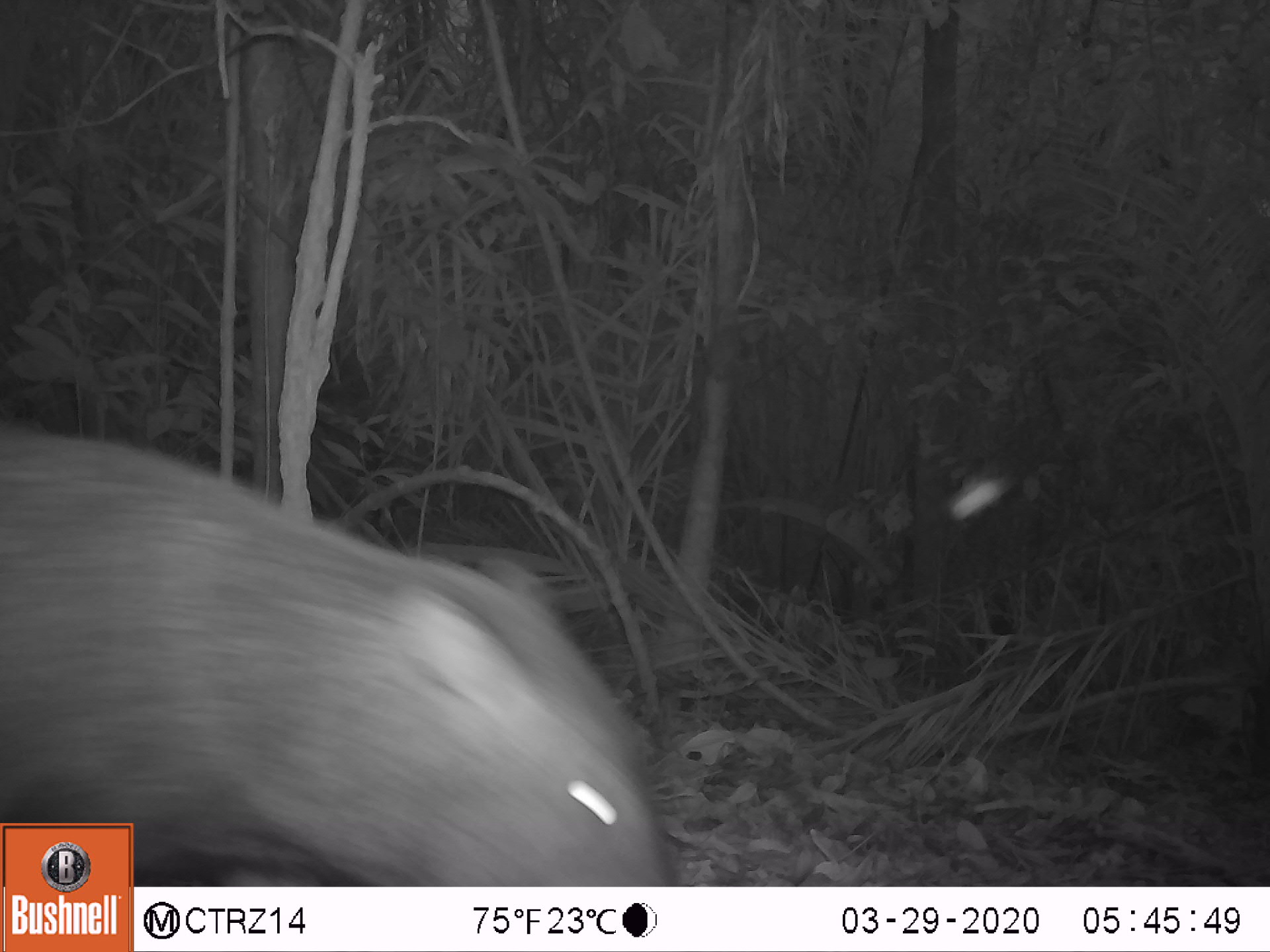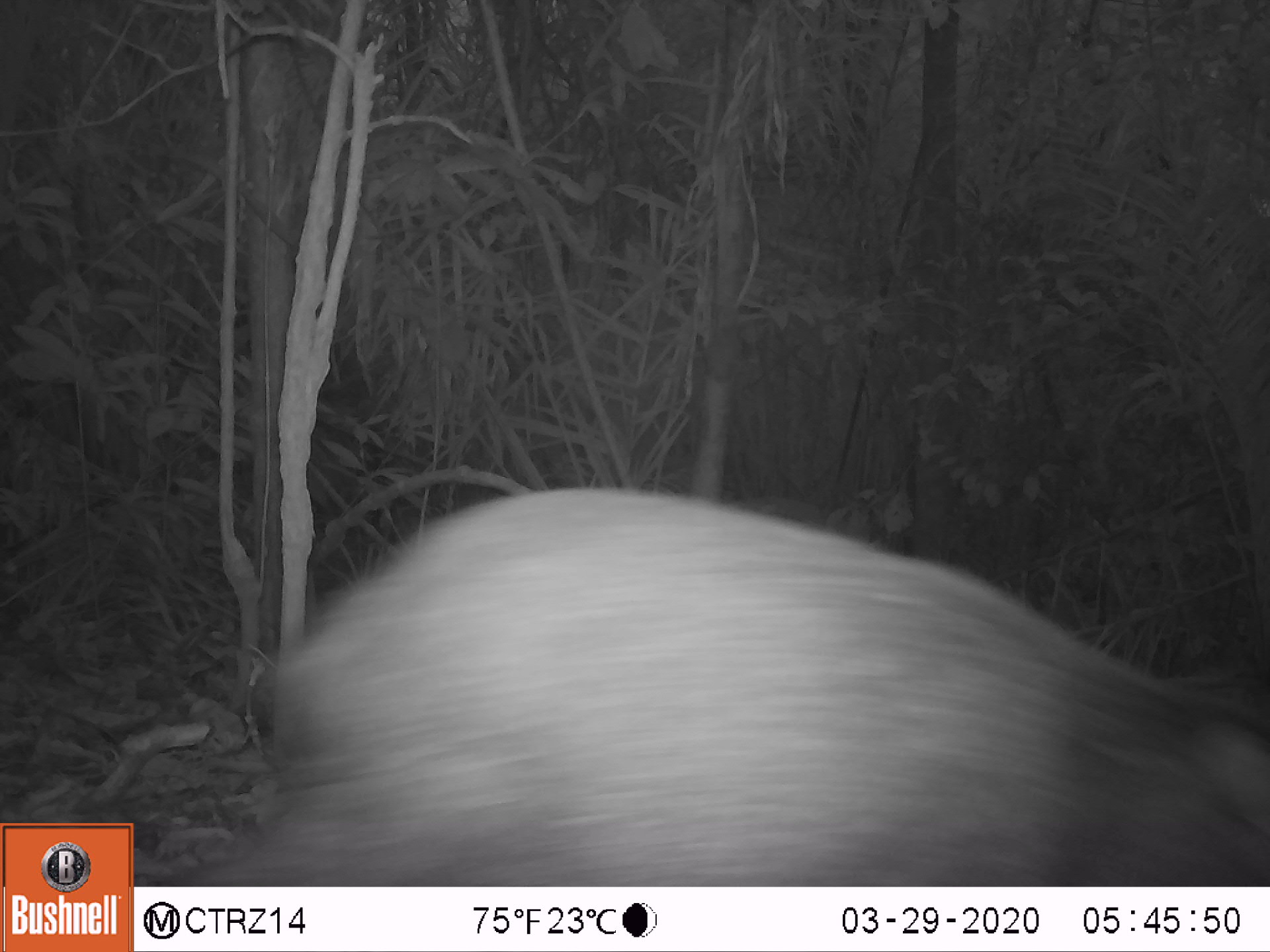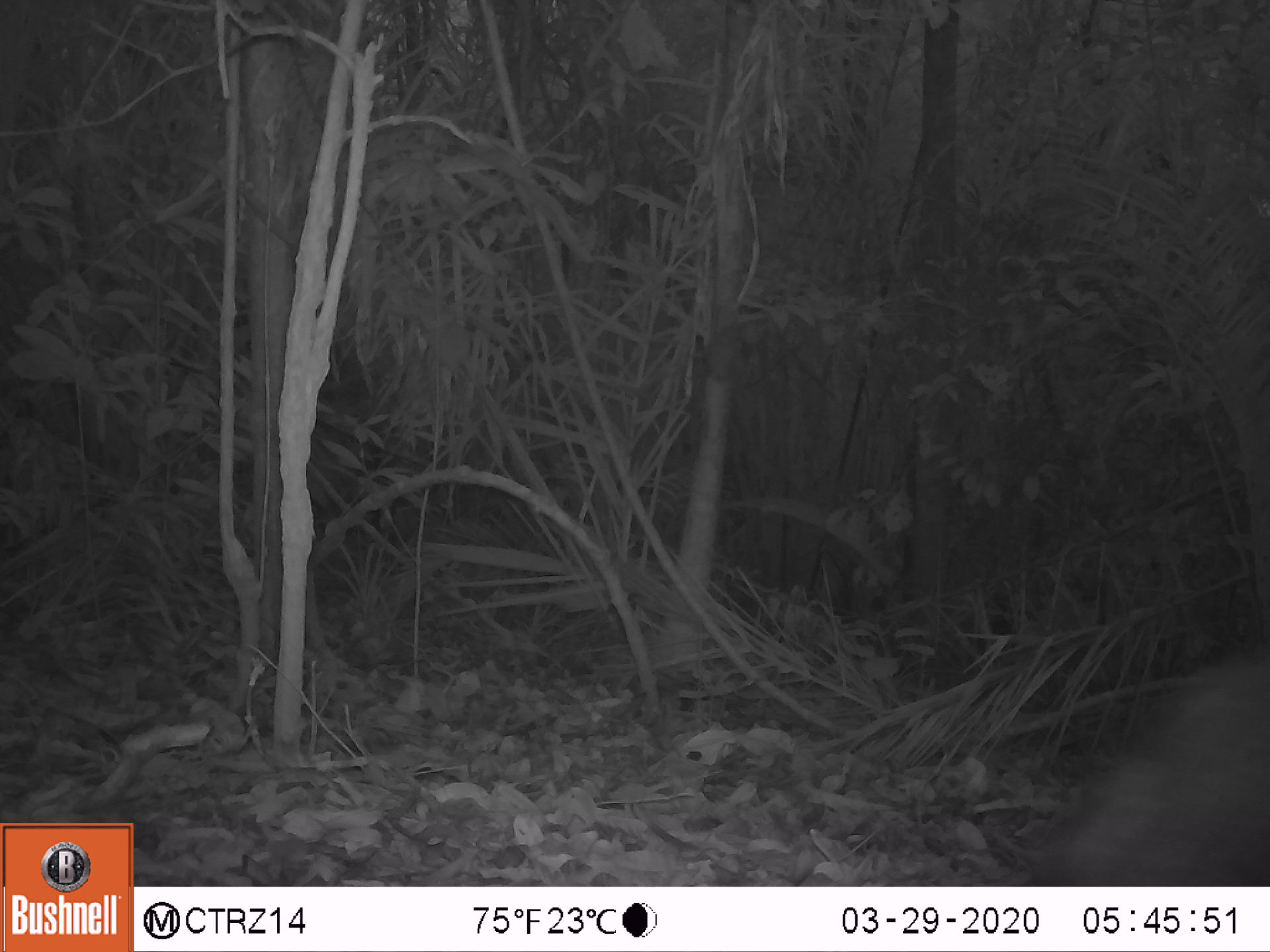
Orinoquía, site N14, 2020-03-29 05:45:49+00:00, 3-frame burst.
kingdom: Animalia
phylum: Chordata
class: Mammalia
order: Artiodactyla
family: Tayassuidae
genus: Pecari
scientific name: Pecari tajacu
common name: collared peccary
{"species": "collared peccary (Pecari tajacu)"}